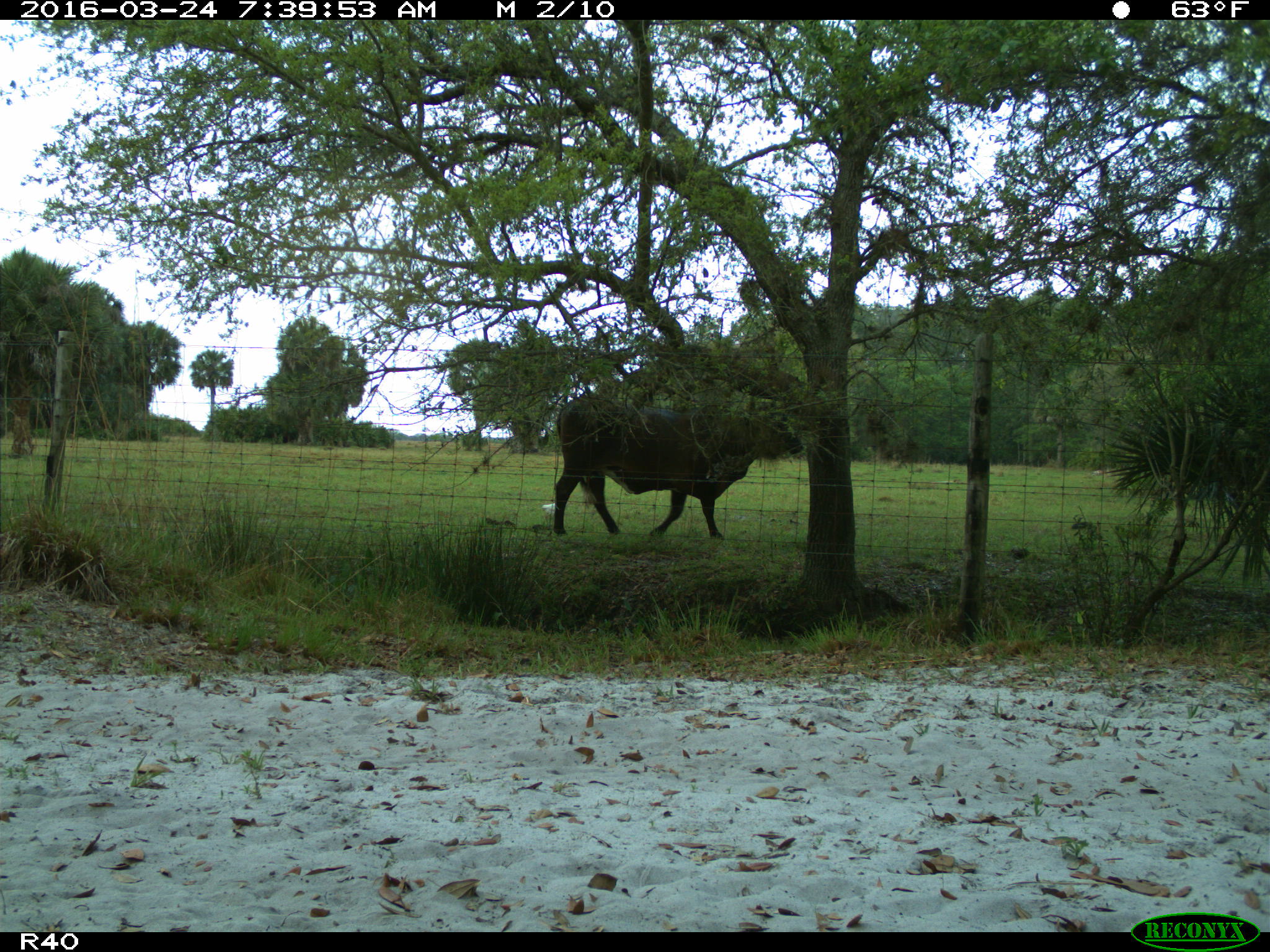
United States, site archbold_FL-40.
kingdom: Animalia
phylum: Chordata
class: Mammalia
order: Artiodactyla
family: Bovidae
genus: Bos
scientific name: Bos taurus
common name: domestic cow